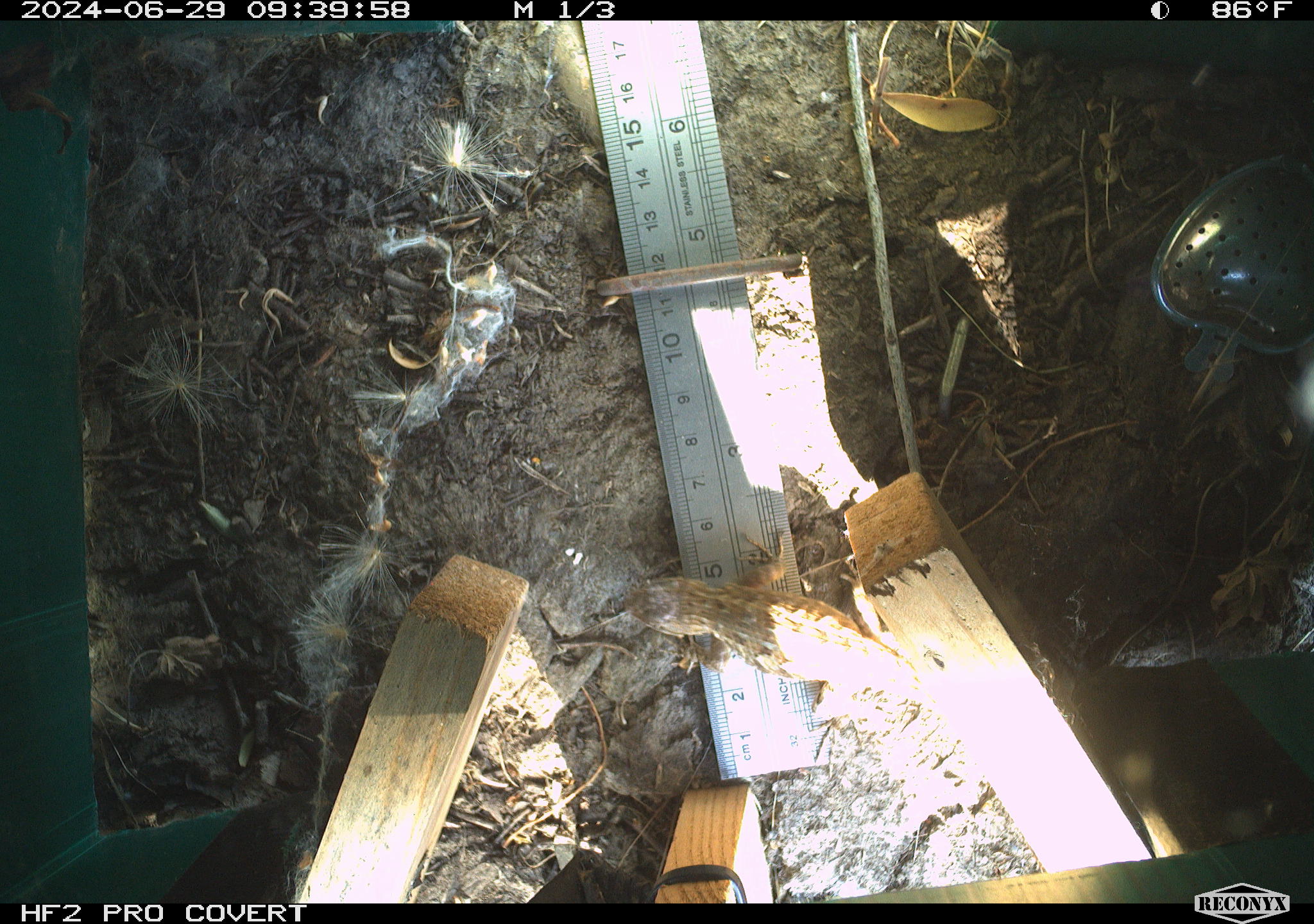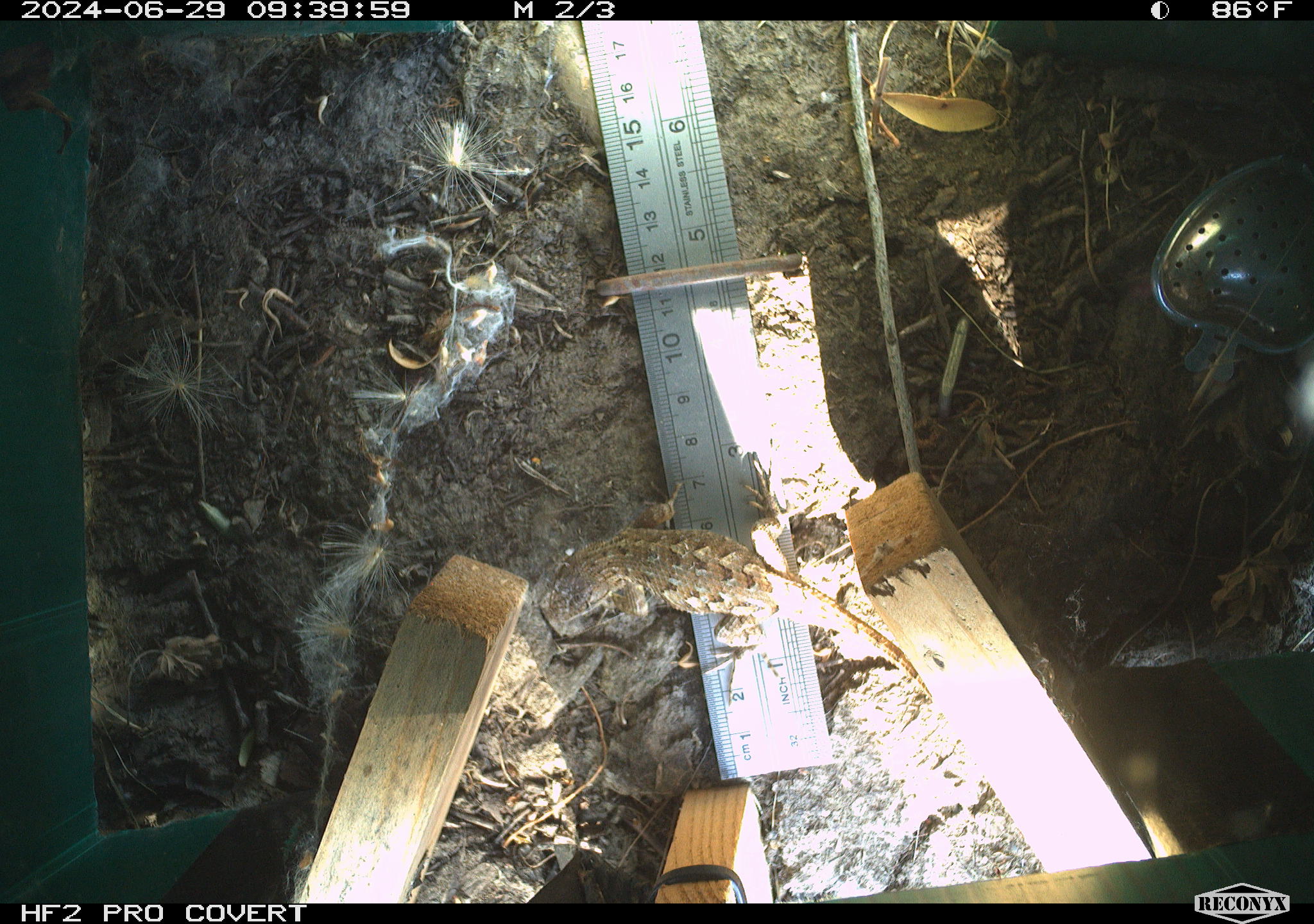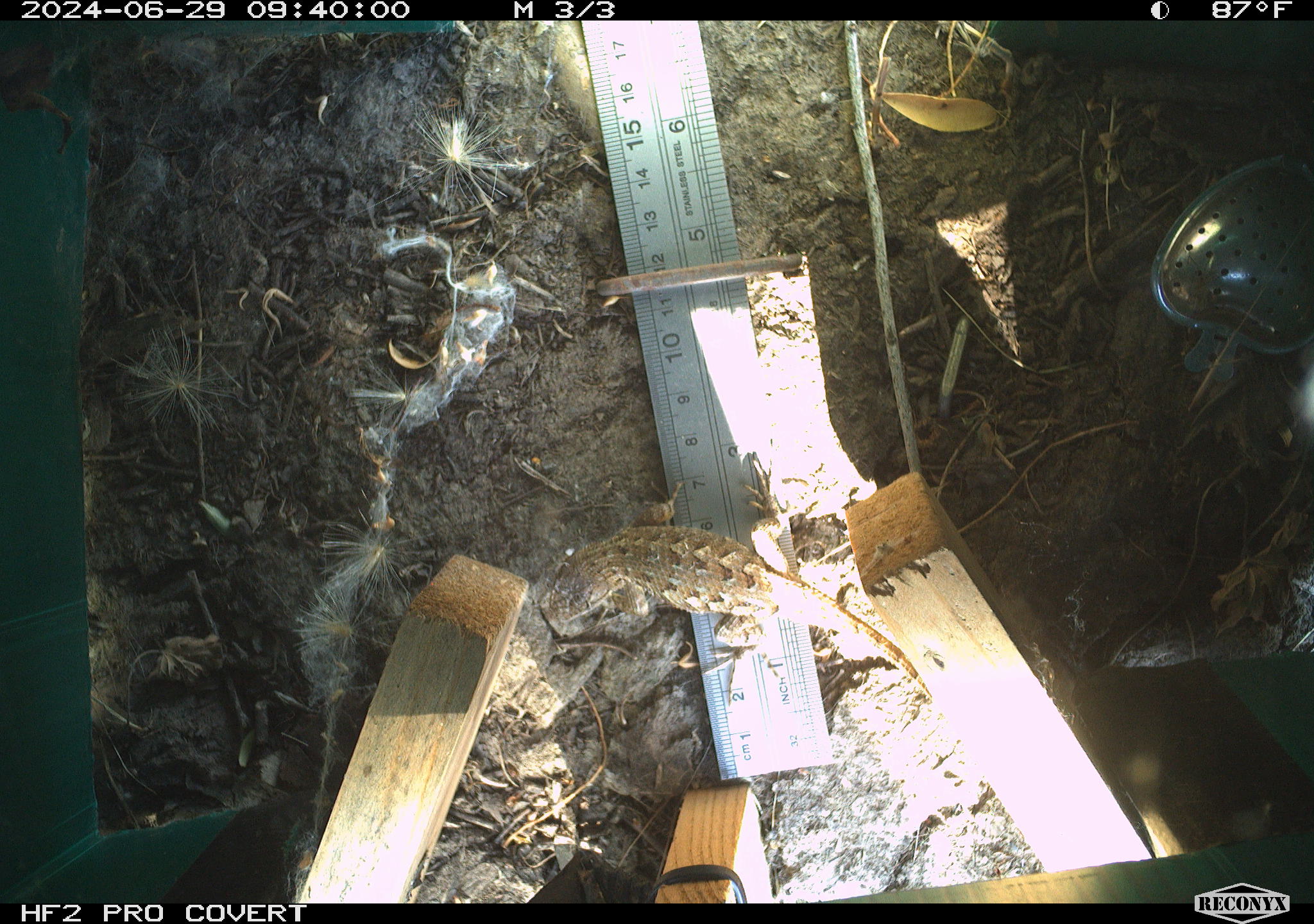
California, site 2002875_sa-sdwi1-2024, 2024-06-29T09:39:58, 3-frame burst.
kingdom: Animalia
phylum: Chordata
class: Reptilia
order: Squamata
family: Phrynosomatidae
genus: Sceloporus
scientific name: Sceloporus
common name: spiny lizards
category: sceloporus species